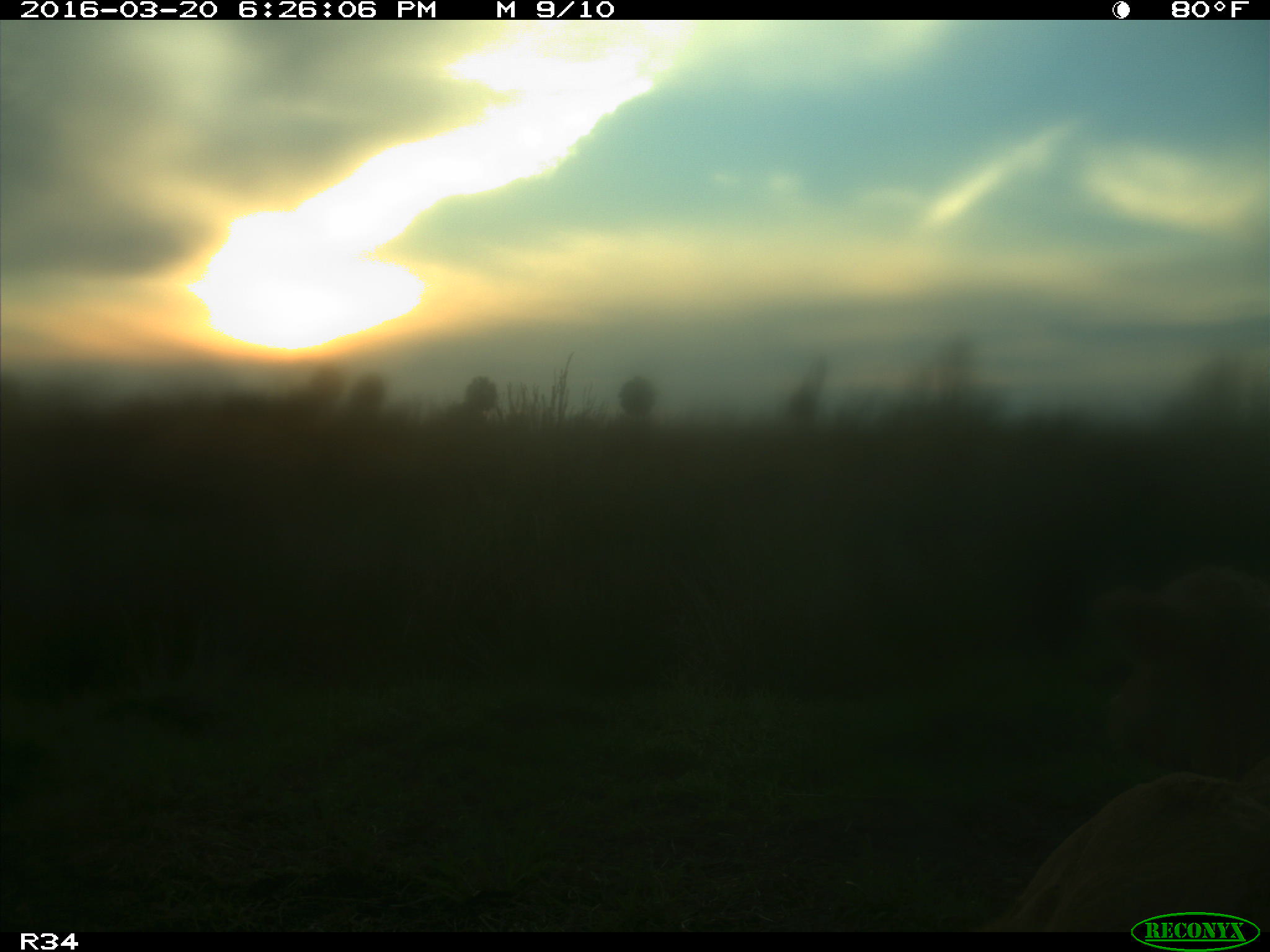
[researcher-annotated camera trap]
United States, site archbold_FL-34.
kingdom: Animalia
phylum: Chordata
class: Mammalia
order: Artiodactyla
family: Bovidae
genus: Bos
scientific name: Bos taurus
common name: domestic cow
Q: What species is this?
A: Bos taurus (domestic cow).